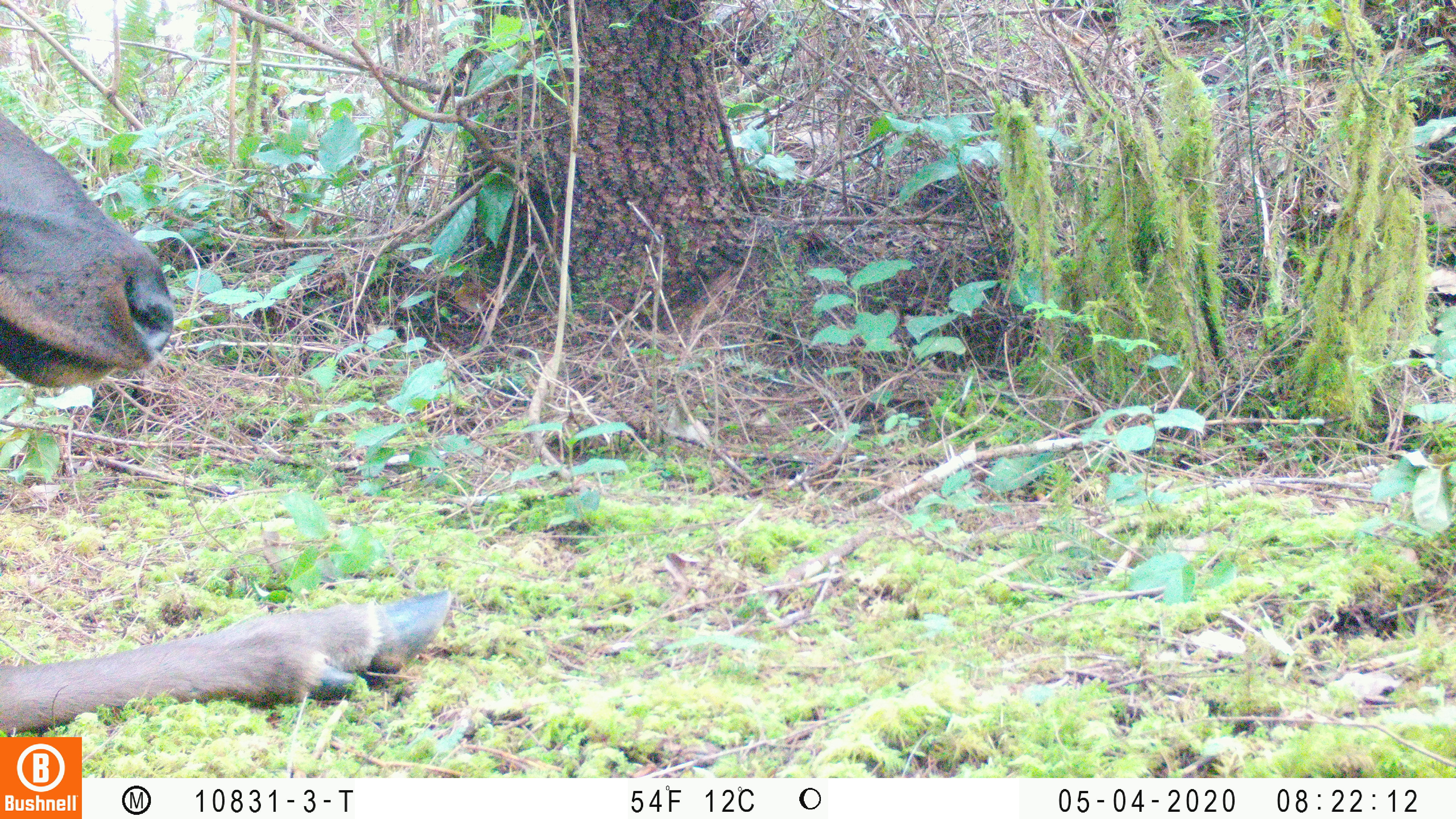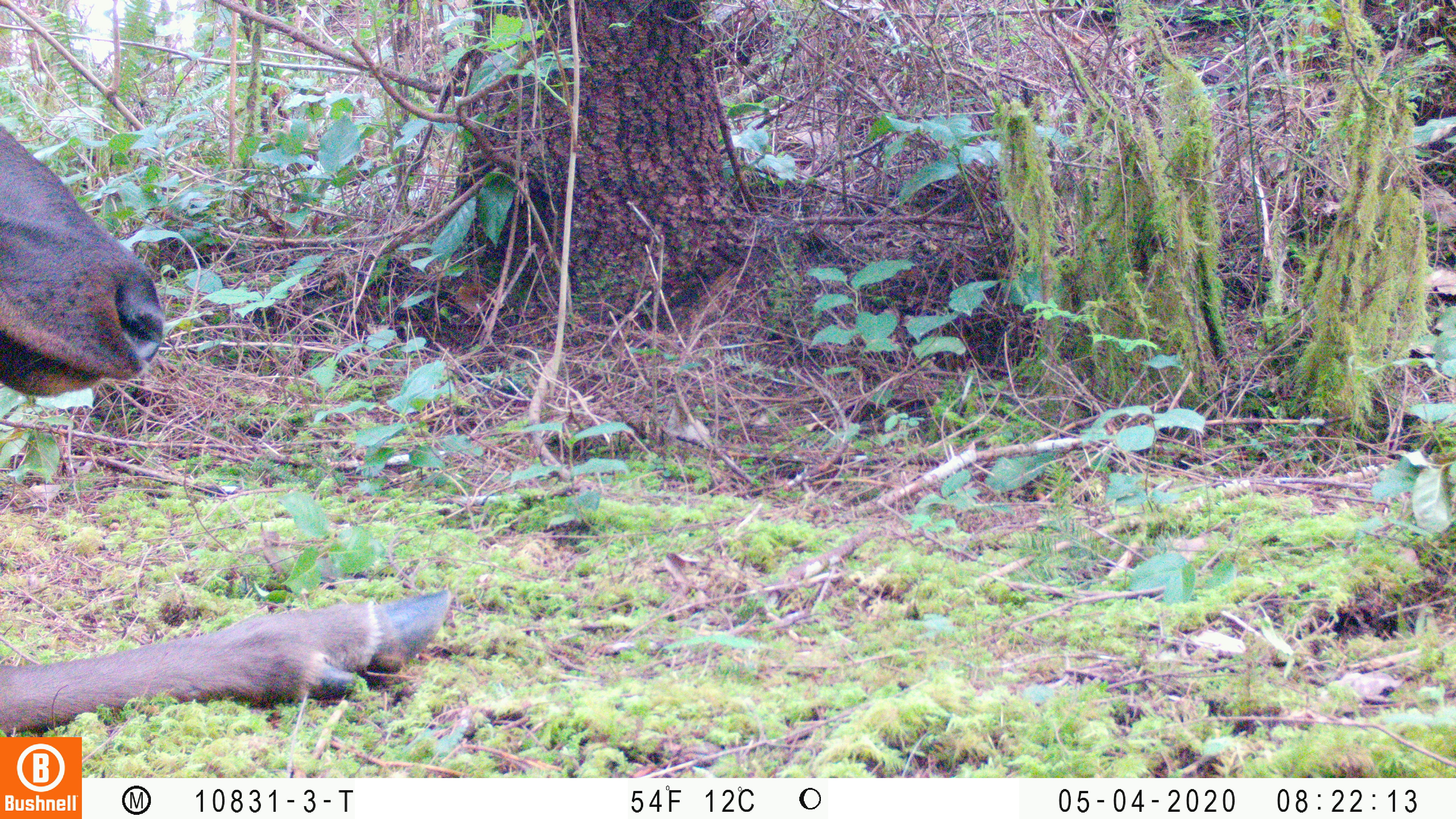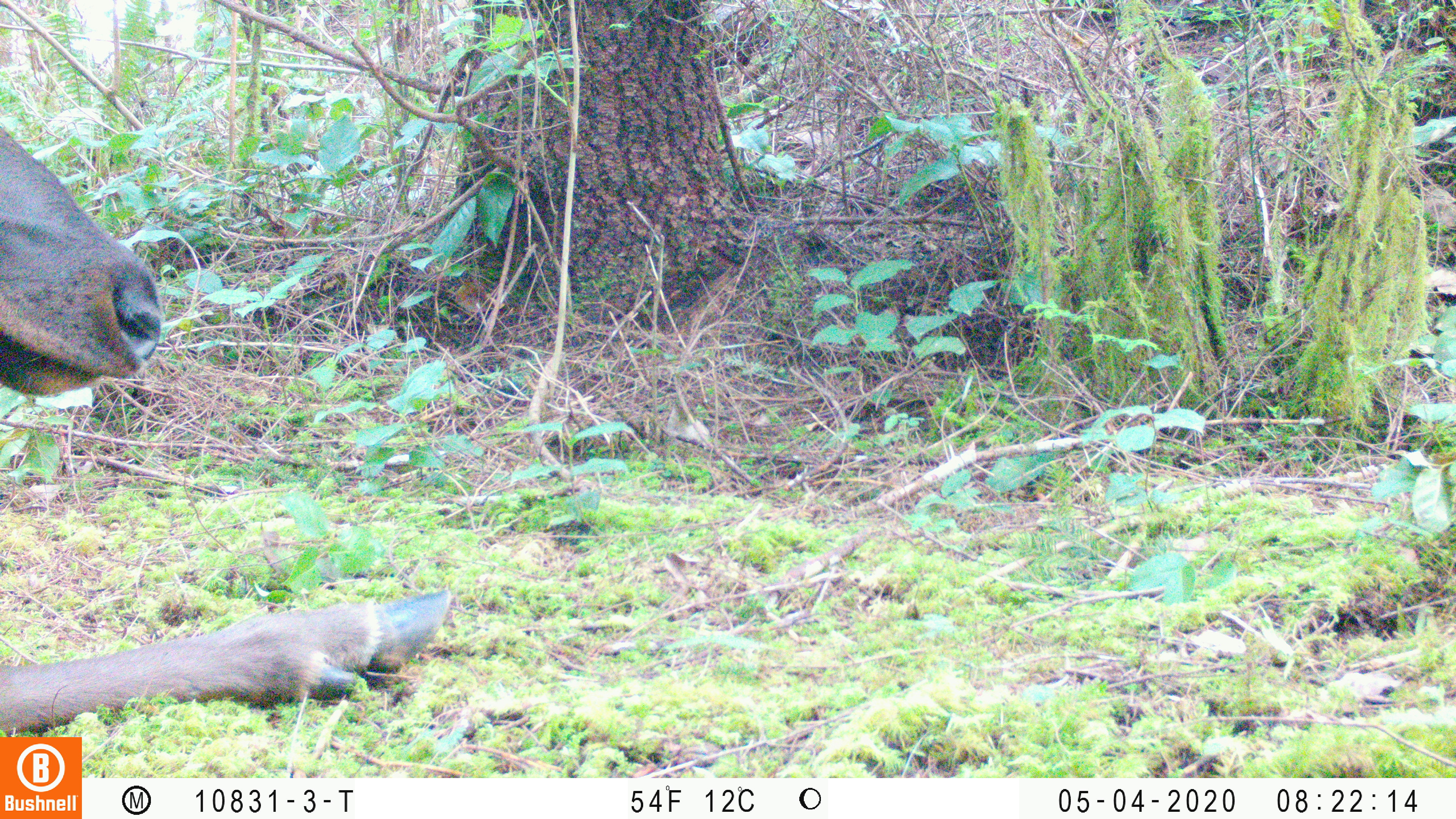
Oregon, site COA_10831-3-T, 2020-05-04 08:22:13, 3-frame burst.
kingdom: Animalia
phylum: Chordata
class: Mammalia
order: Artiodactyla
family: Cervidae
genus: Cervus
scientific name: Cervus canadensis roosevelti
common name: roosevelt elk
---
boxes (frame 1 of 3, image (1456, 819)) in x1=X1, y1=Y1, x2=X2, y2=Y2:
roosevelt elk: x1=0, y1=107, x2=455, y2=730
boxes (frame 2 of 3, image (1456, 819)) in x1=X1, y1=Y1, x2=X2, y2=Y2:
roosevelt elk: x1=0, y1=116, x2=457, y2=732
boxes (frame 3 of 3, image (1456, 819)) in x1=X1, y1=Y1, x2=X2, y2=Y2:
roosevelt elk: x1=0, y1=118, x2=459, y2=730